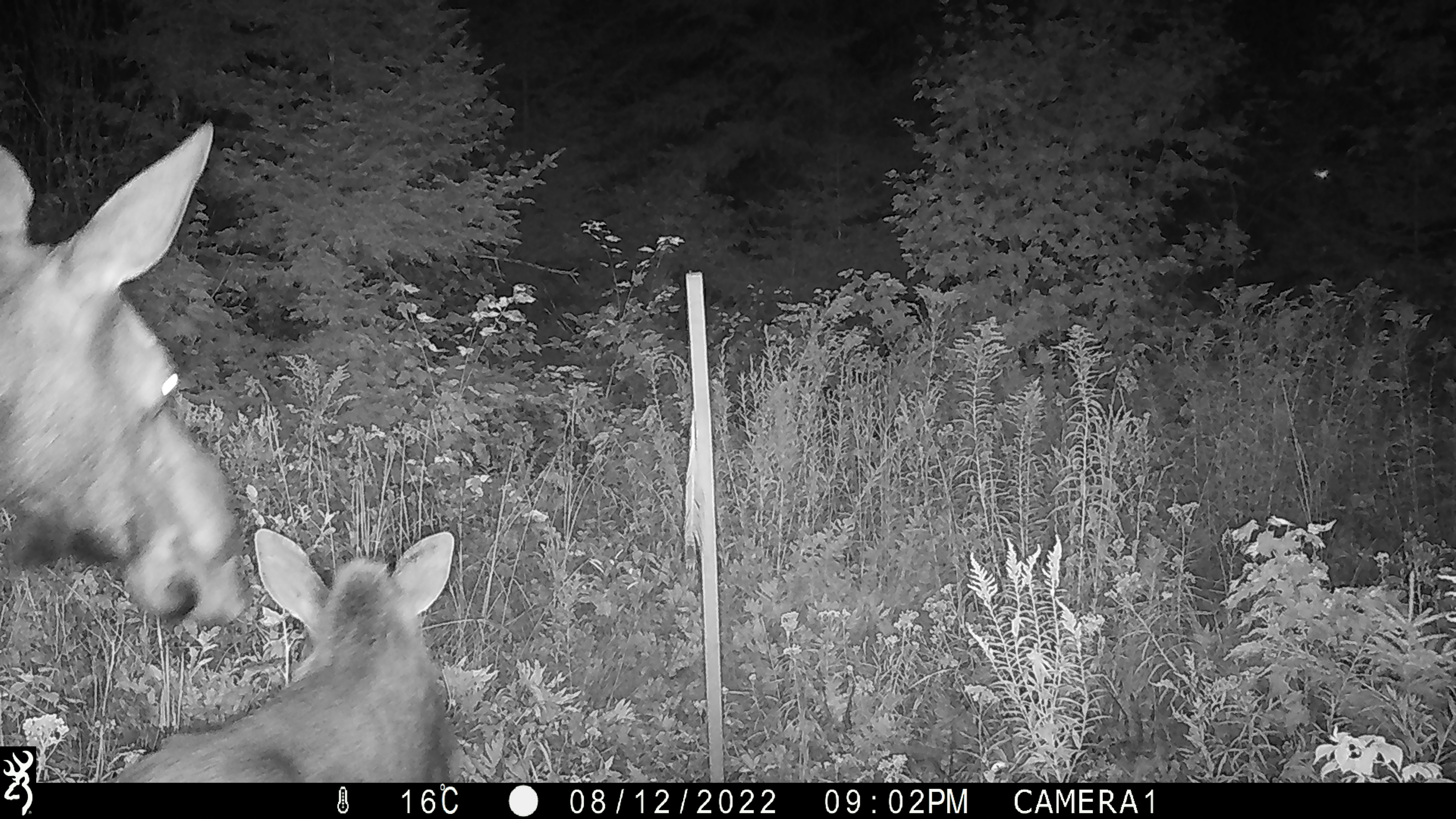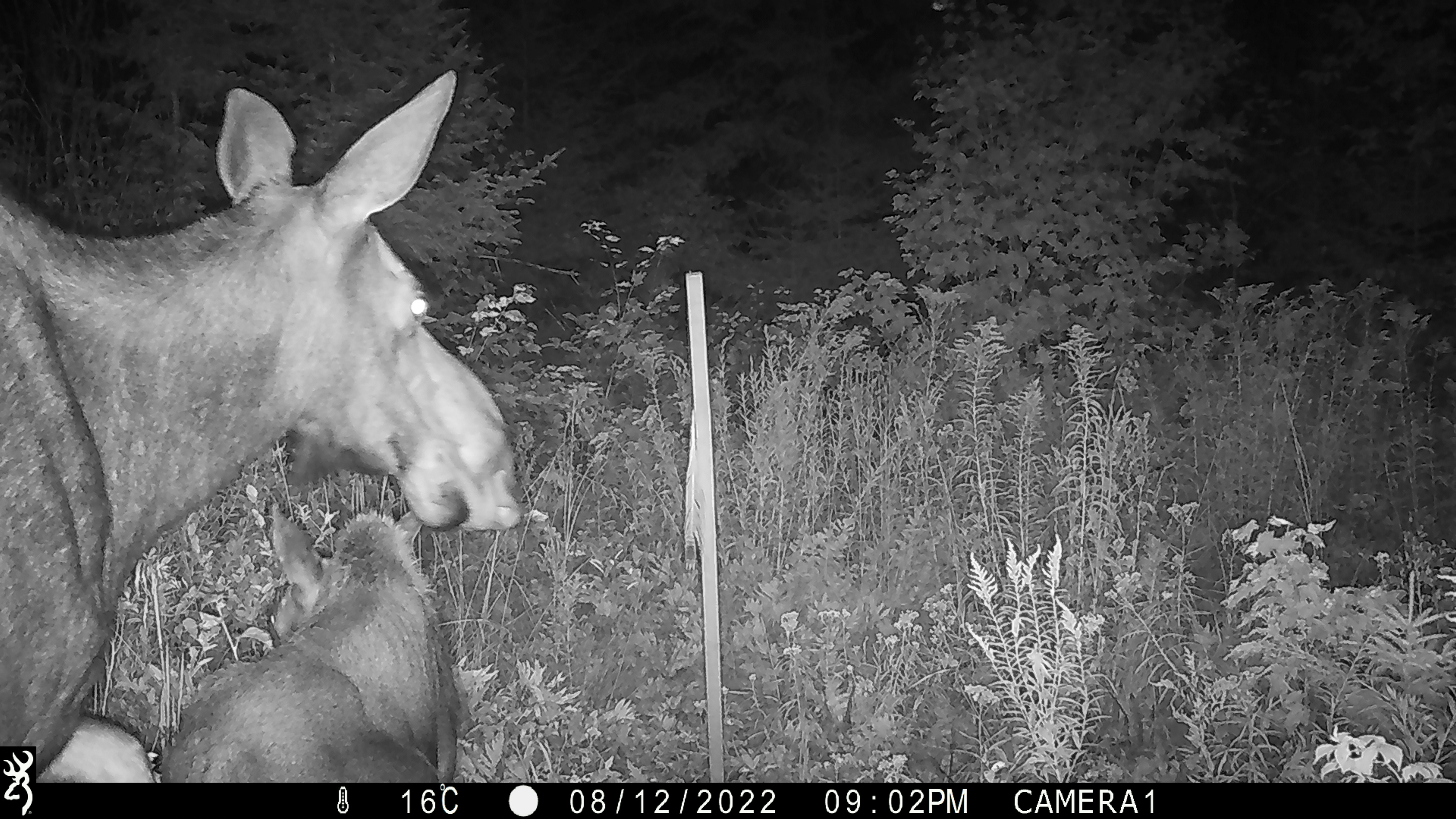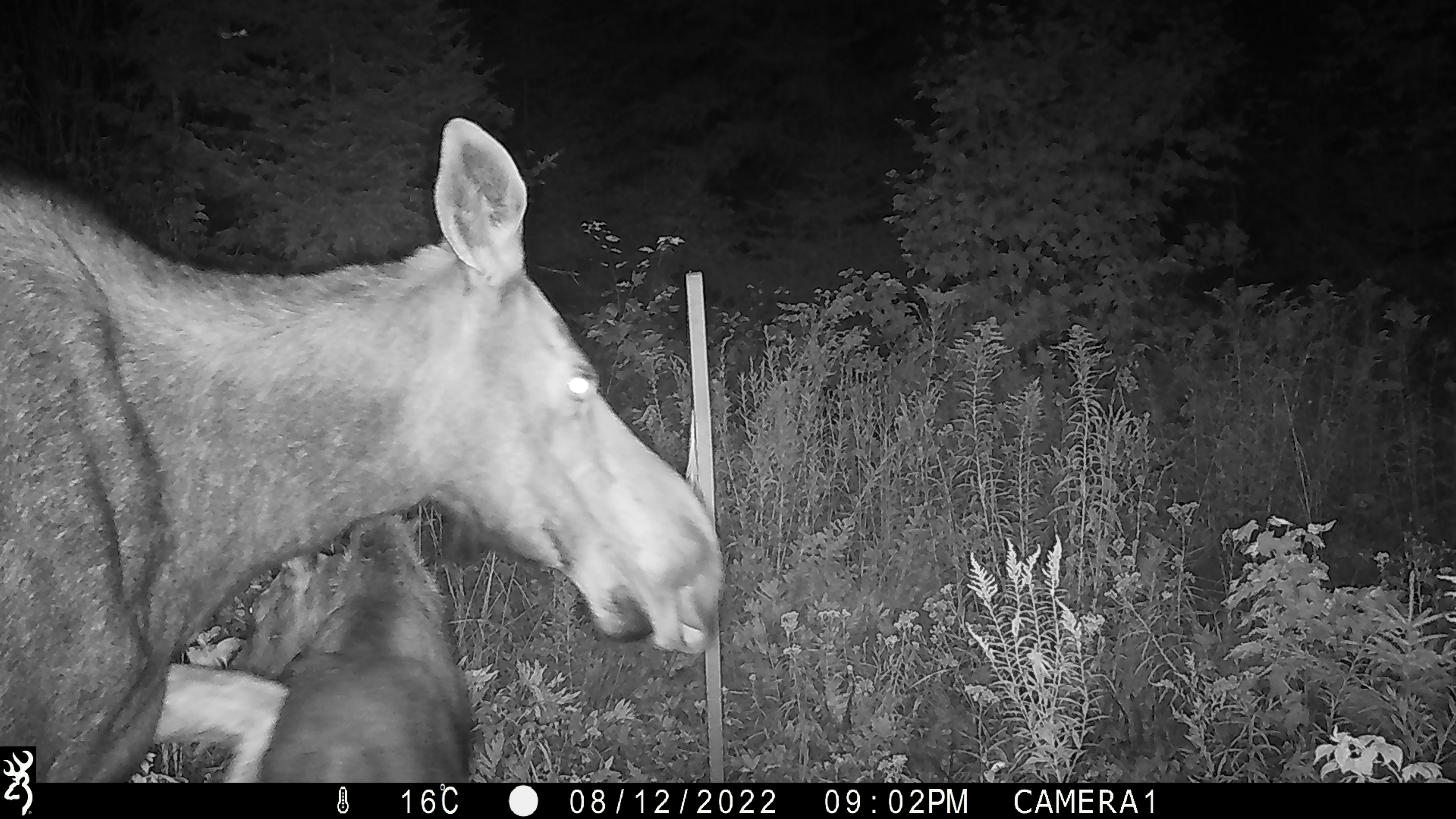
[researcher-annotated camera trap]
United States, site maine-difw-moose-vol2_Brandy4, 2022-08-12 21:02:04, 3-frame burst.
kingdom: Animalia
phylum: Chordata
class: Mammalia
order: Artiodactyla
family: Cervidae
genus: Alces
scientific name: Alces alces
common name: moose